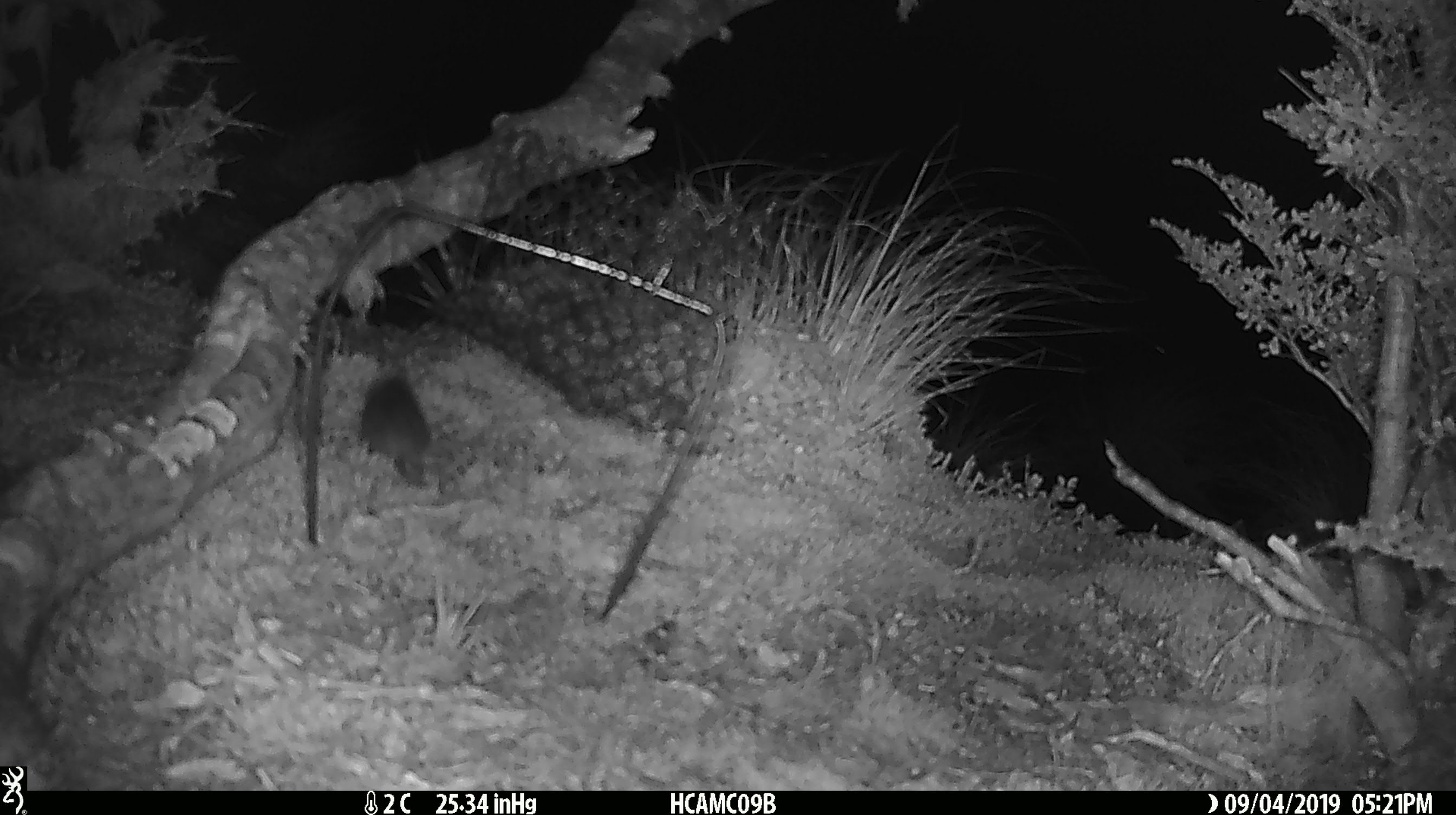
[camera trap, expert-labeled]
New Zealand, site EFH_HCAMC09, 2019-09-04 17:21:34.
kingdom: Animalia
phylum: Chordata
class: Mammalia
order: Rodentia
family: Muridae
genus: Mus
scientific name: Mus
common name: mouse